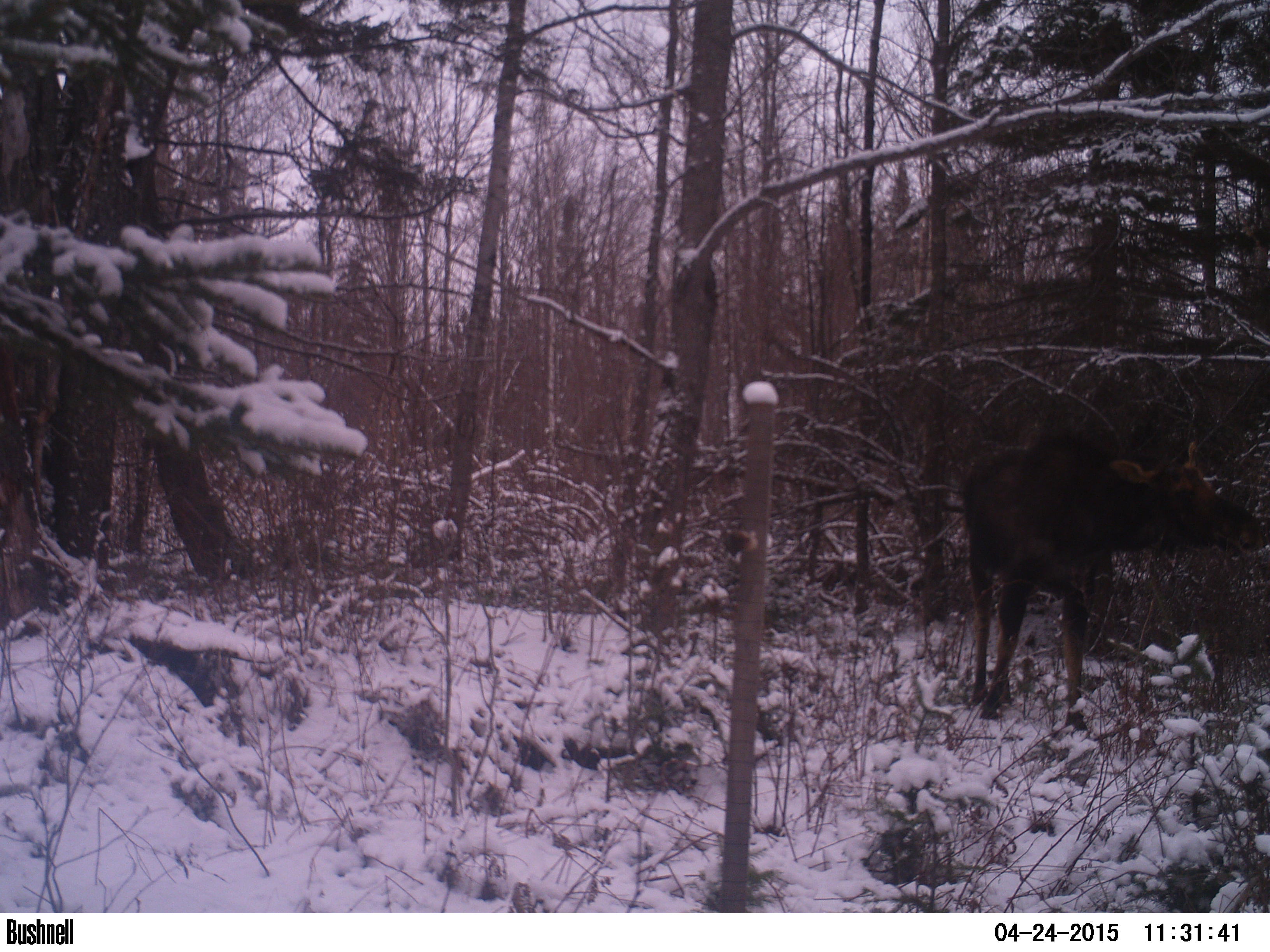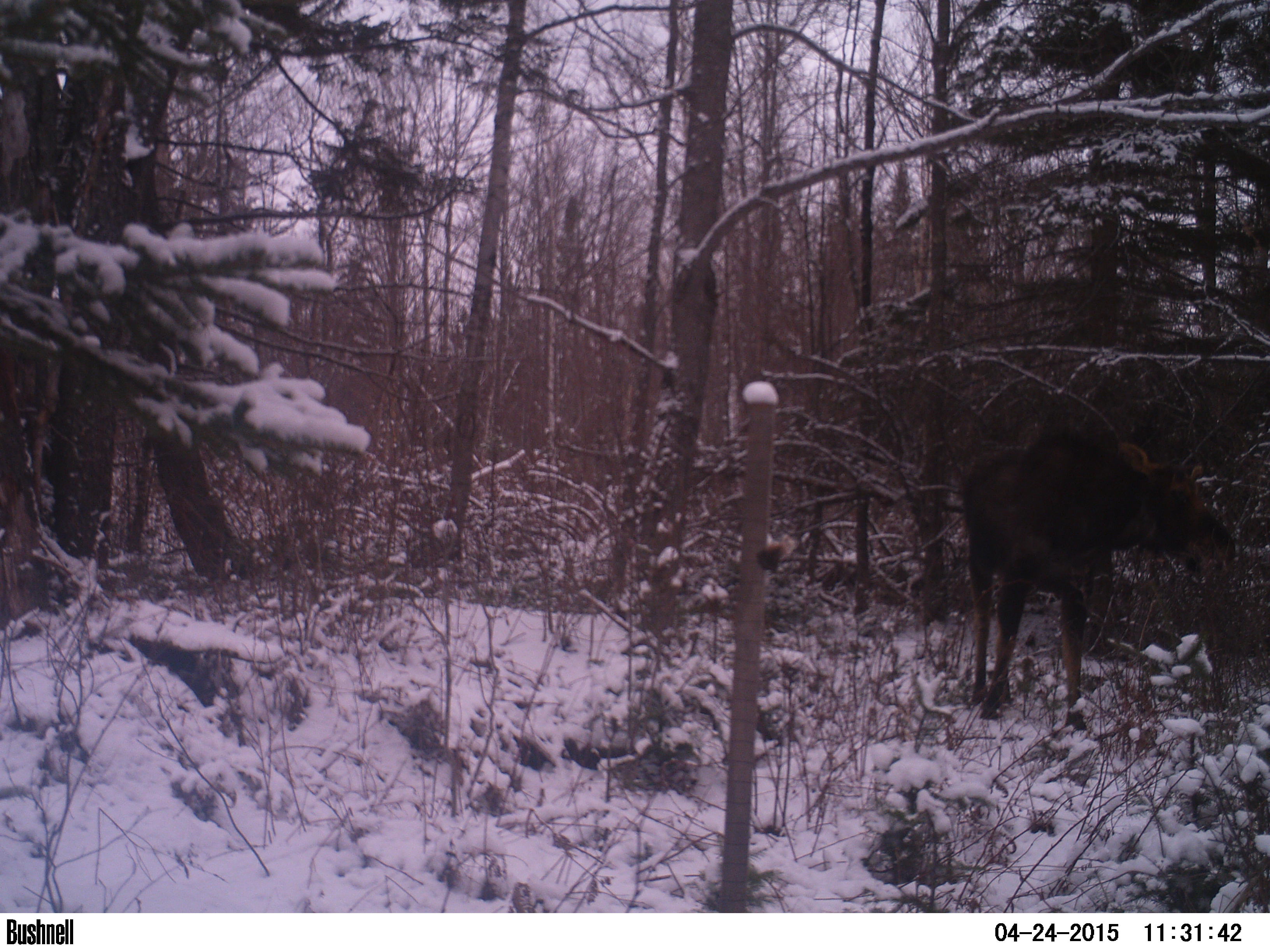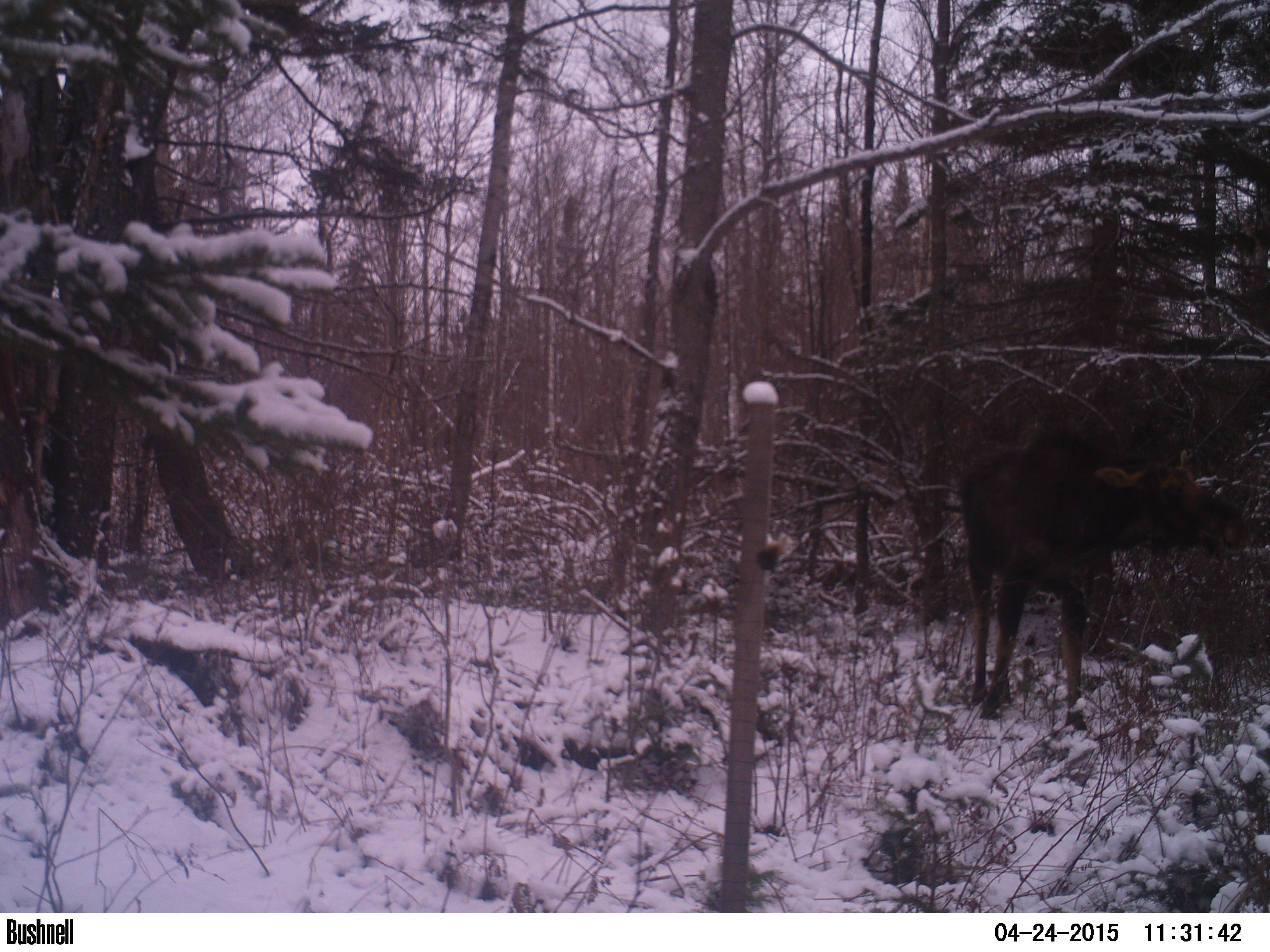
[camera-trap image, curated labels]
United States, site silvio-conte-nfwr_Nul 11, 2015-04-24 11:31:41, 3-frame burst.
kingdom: Animalia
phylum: Chordata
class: Mammalia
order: Artiodactyla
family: Cervidae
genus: Alces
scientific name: Alces alces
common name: moose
Moose (Alces alces).